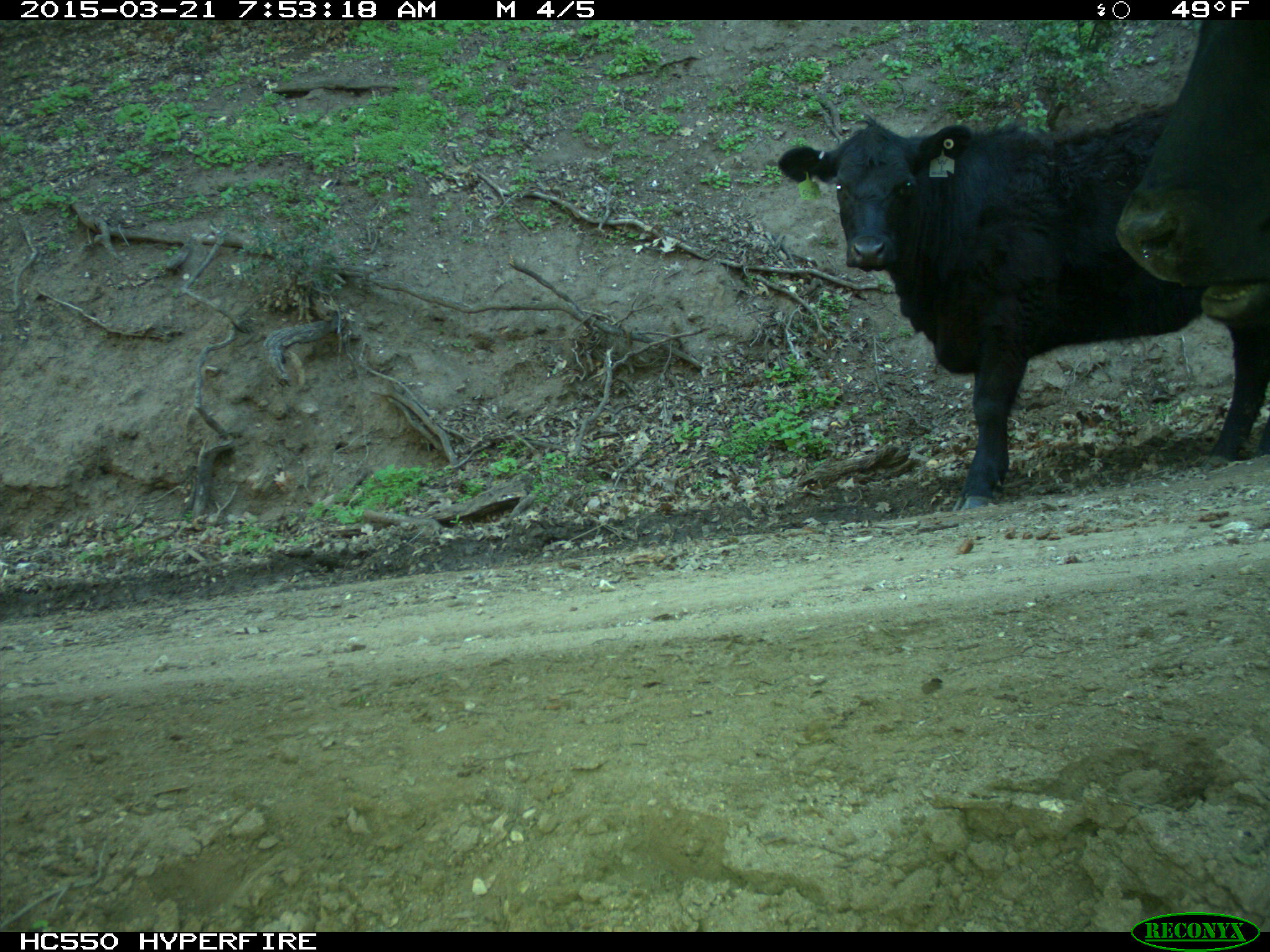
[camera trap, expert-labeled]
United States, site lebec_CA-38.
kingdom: Animalia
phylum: Chordata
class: Mammalia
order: Artiodactyla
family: Bovidae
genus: Bos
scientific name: Bos taurus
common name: domestic cow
Bos taurus (domestic cow).